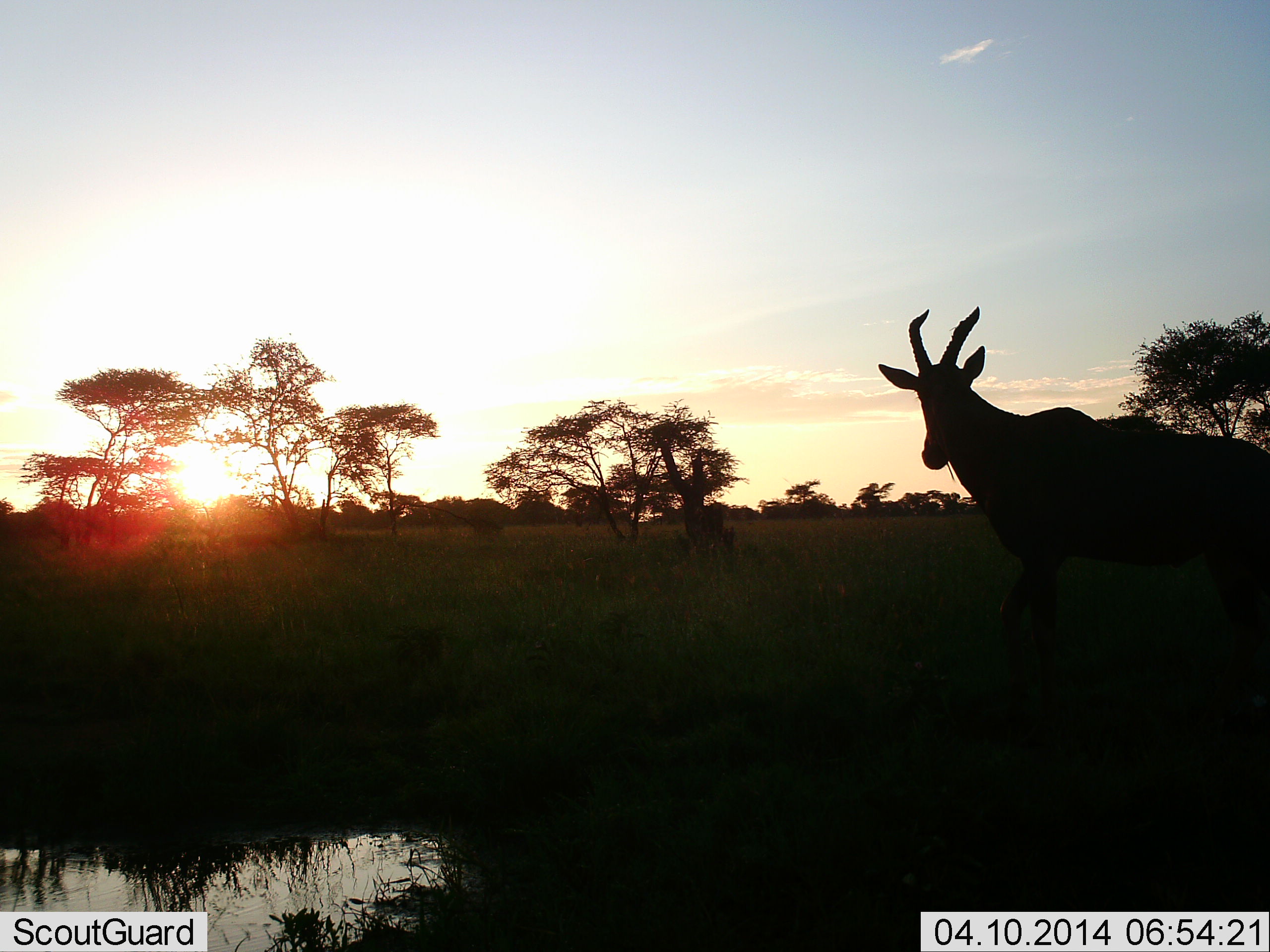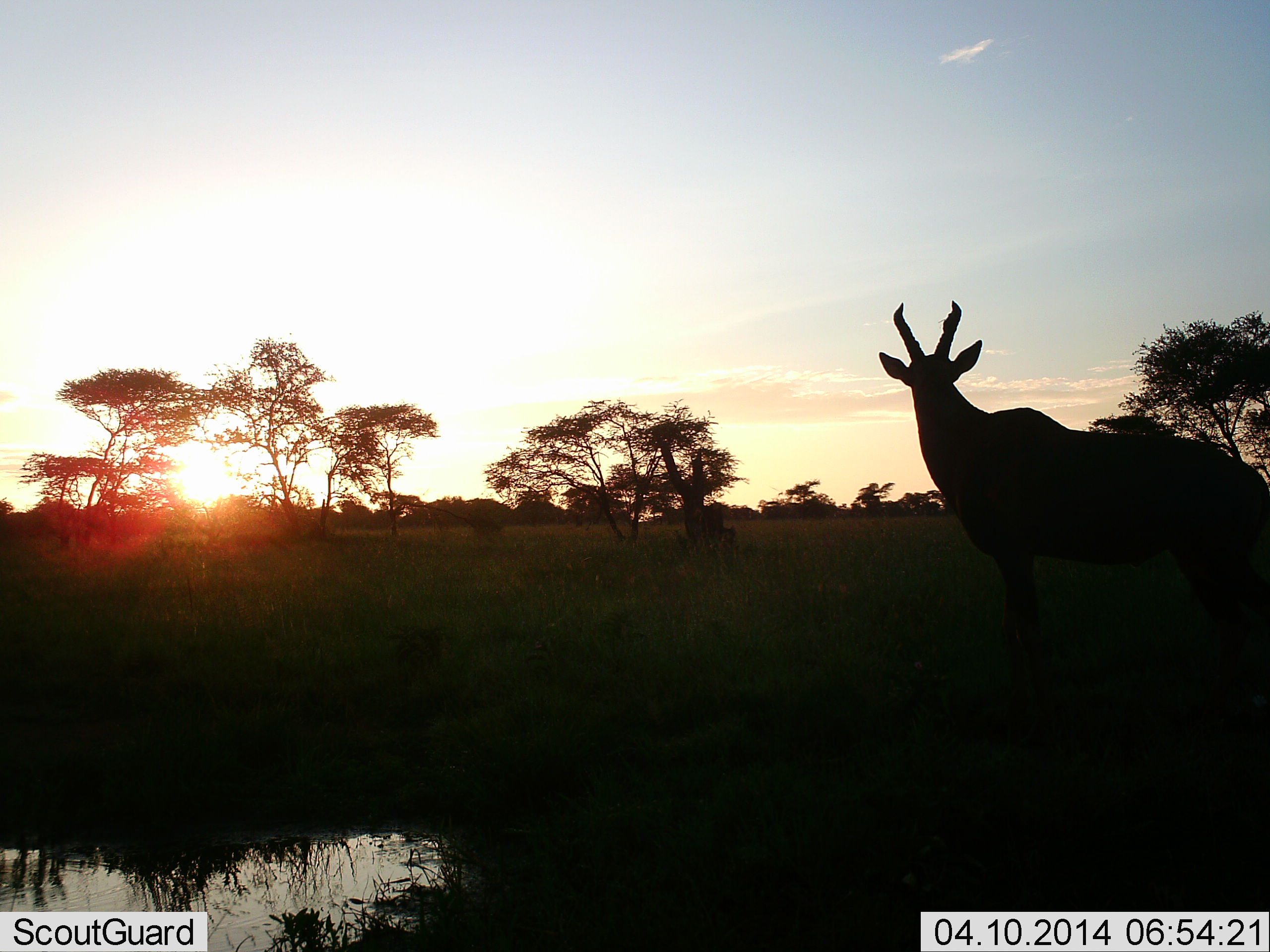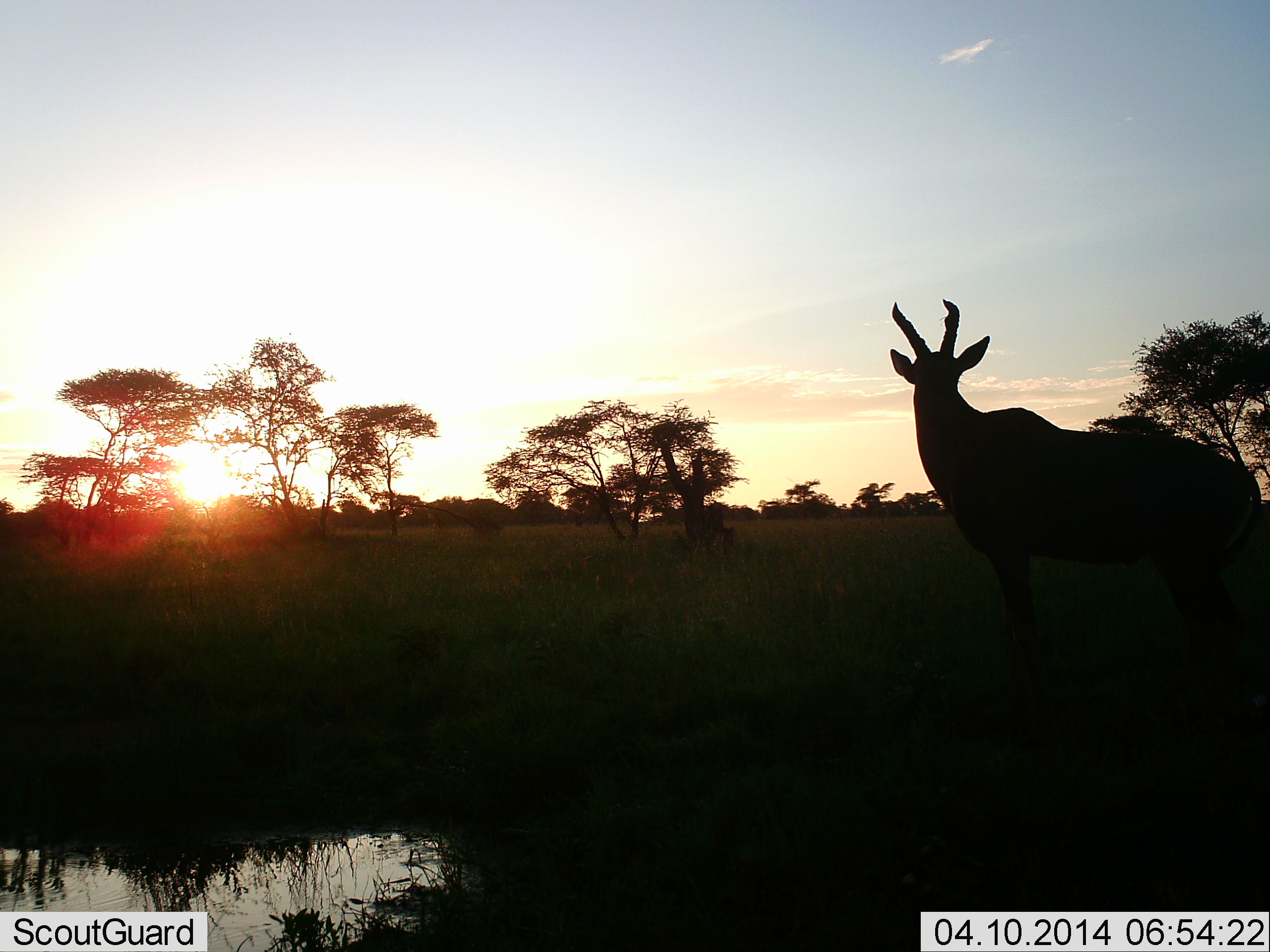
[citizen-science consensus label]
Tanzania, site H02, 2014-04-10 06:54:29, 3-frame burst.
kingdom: Animalia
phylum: Chordata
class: Mammalia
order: Artiodactyla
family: Bovidae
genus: Damaliscus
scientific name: Damaliscus lunatus jimela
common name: topi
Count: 1.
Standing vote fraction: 70%.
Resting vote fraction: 0%.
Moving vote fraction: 30%.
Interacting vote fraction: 0%.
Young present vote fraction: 0%.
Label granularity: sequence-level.